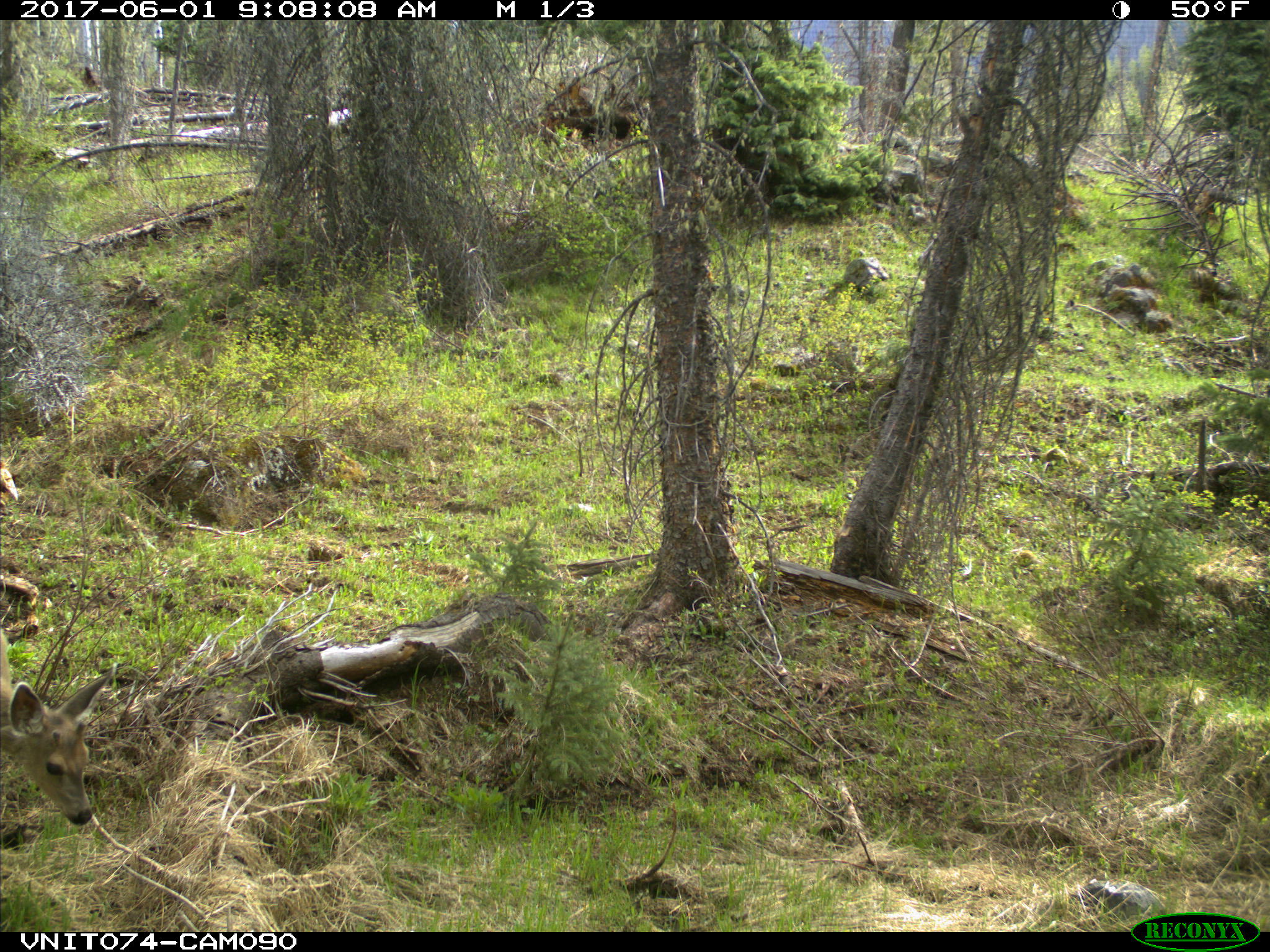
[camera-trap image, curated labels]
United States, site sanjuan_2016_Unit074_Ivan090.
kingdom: Animalia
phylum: Chordata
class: Mammalia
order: Artiodactyla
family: Cervidae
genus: Odocoileus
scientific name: Odocoileus hemionus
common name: mule deer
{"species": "Odocoileus hemionus (mule deer)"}